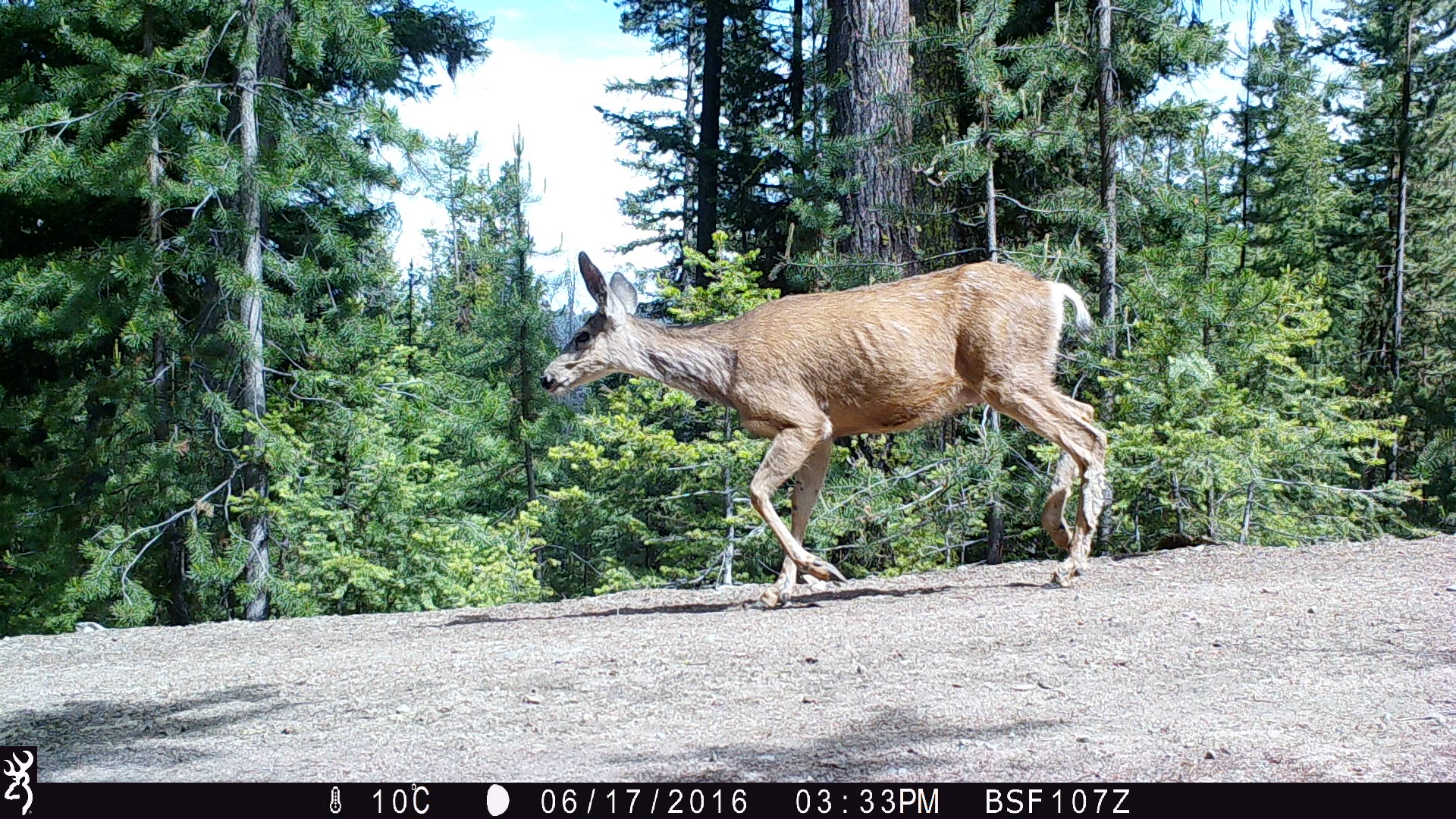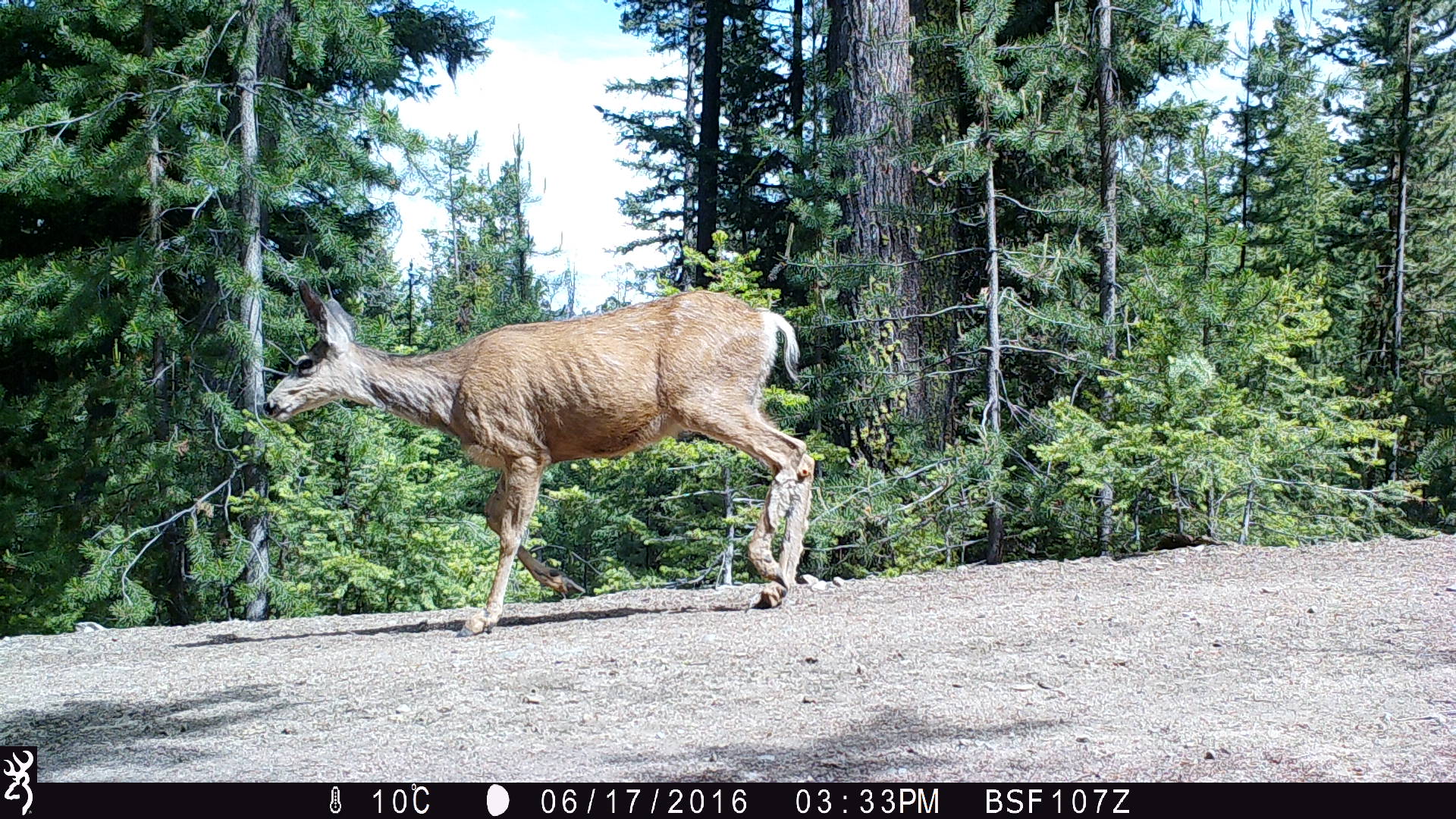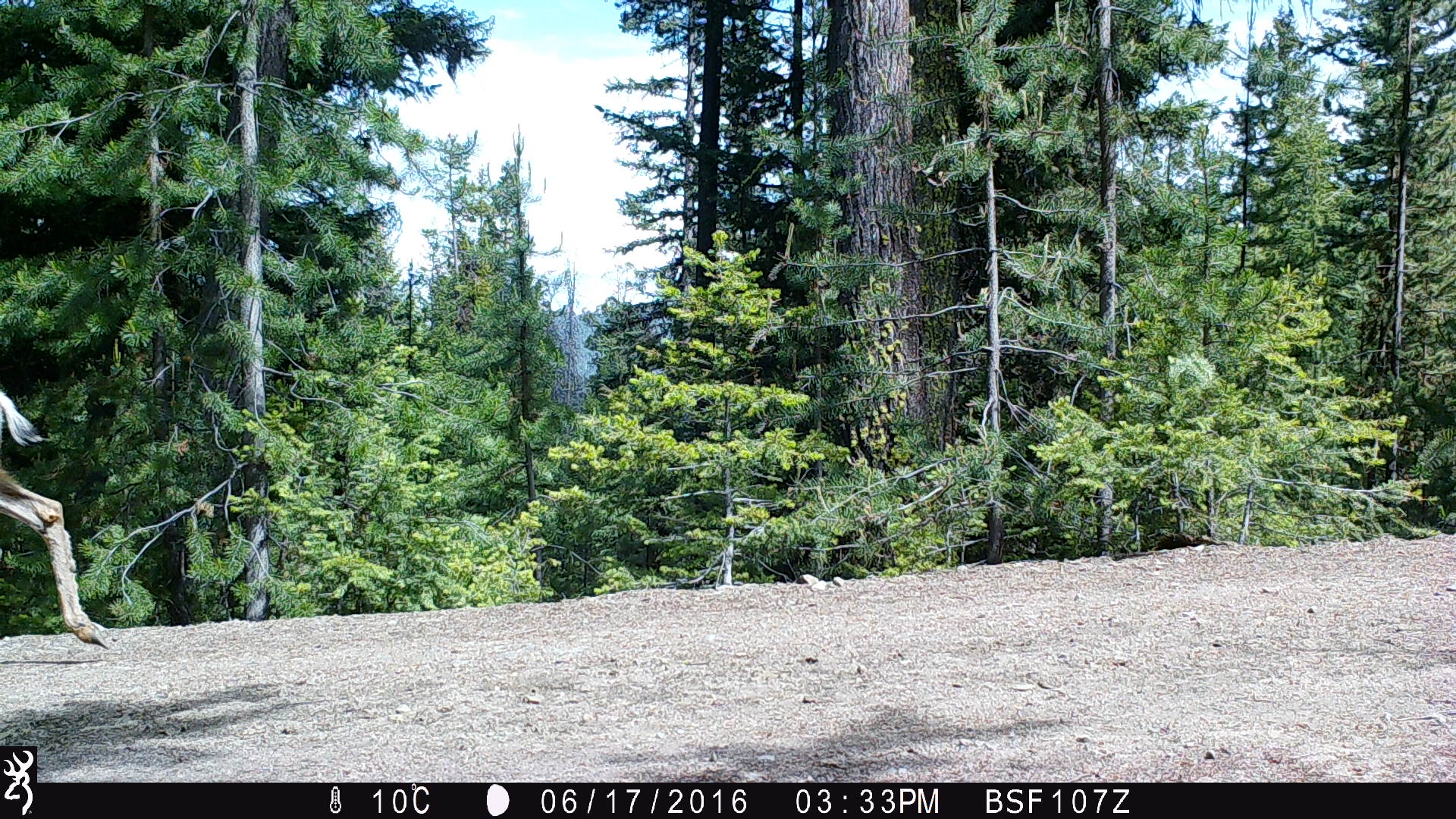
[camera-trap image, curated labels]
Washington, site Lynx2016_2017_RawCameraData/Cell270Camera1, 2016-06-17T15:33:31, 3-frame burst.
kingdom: Animalia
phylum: Chordata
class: Mammalia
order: Artiodactyla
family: Cervidae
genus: Odocoileus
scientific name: Odocoileus hemionus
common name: mule deer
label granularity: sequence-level